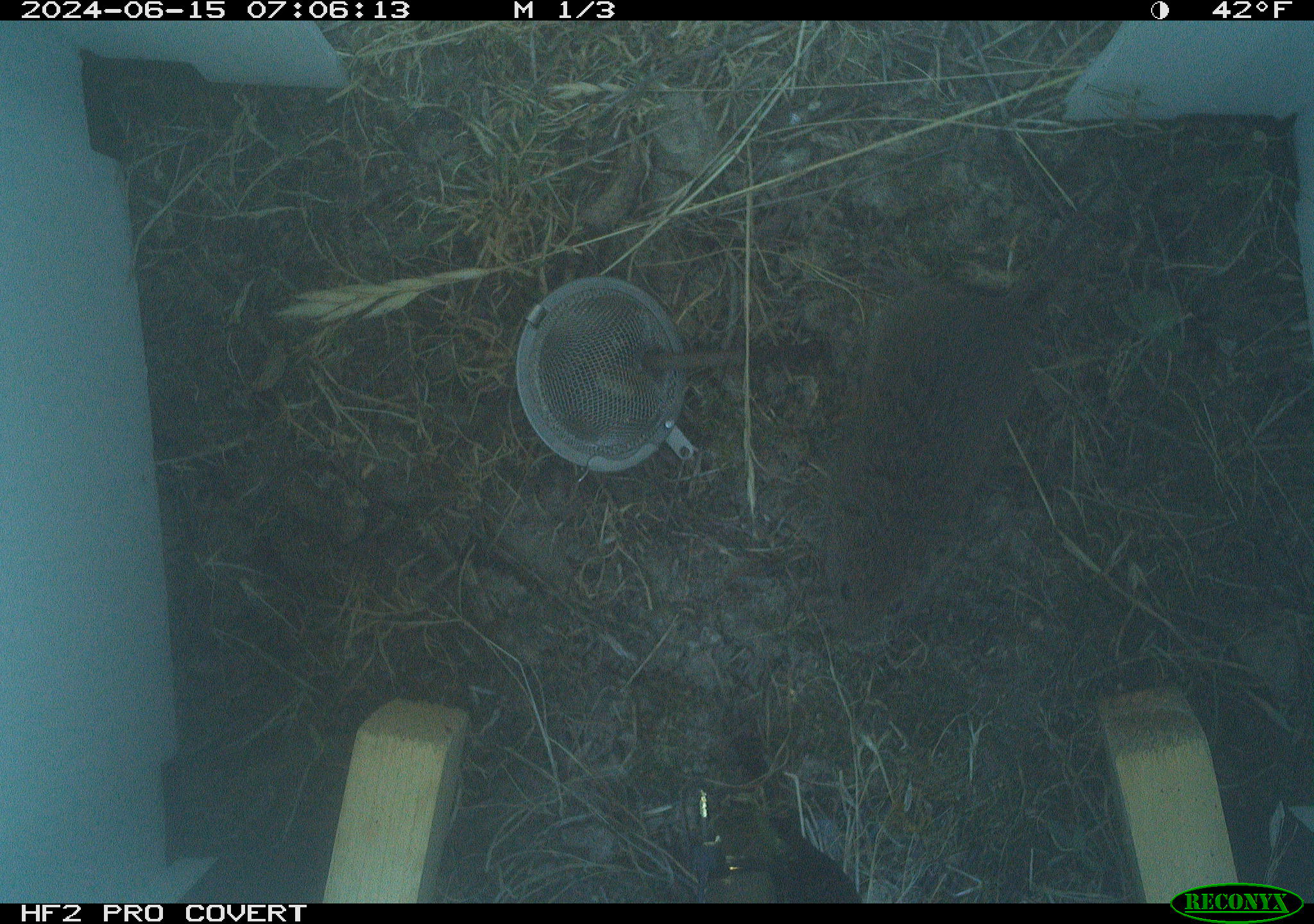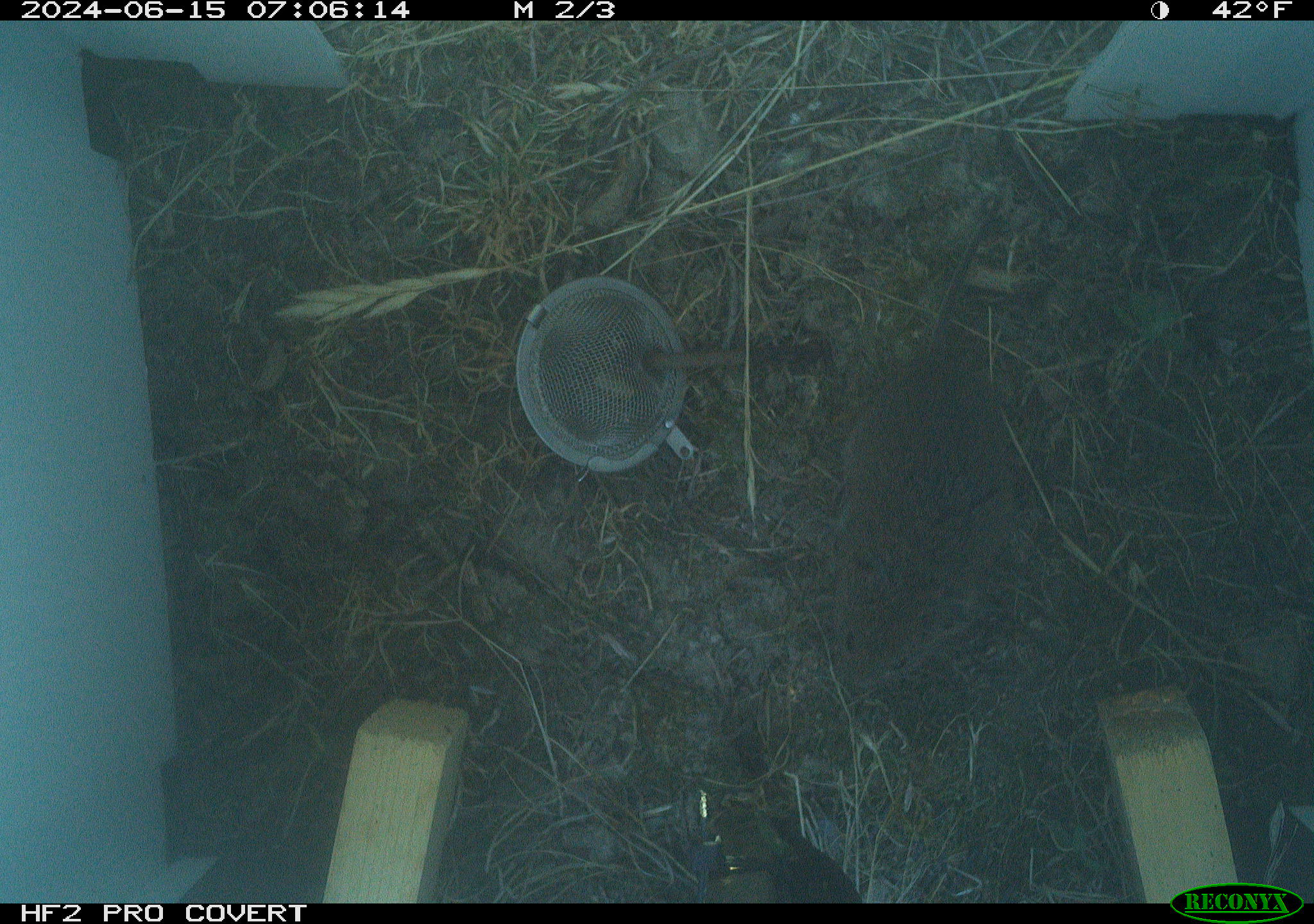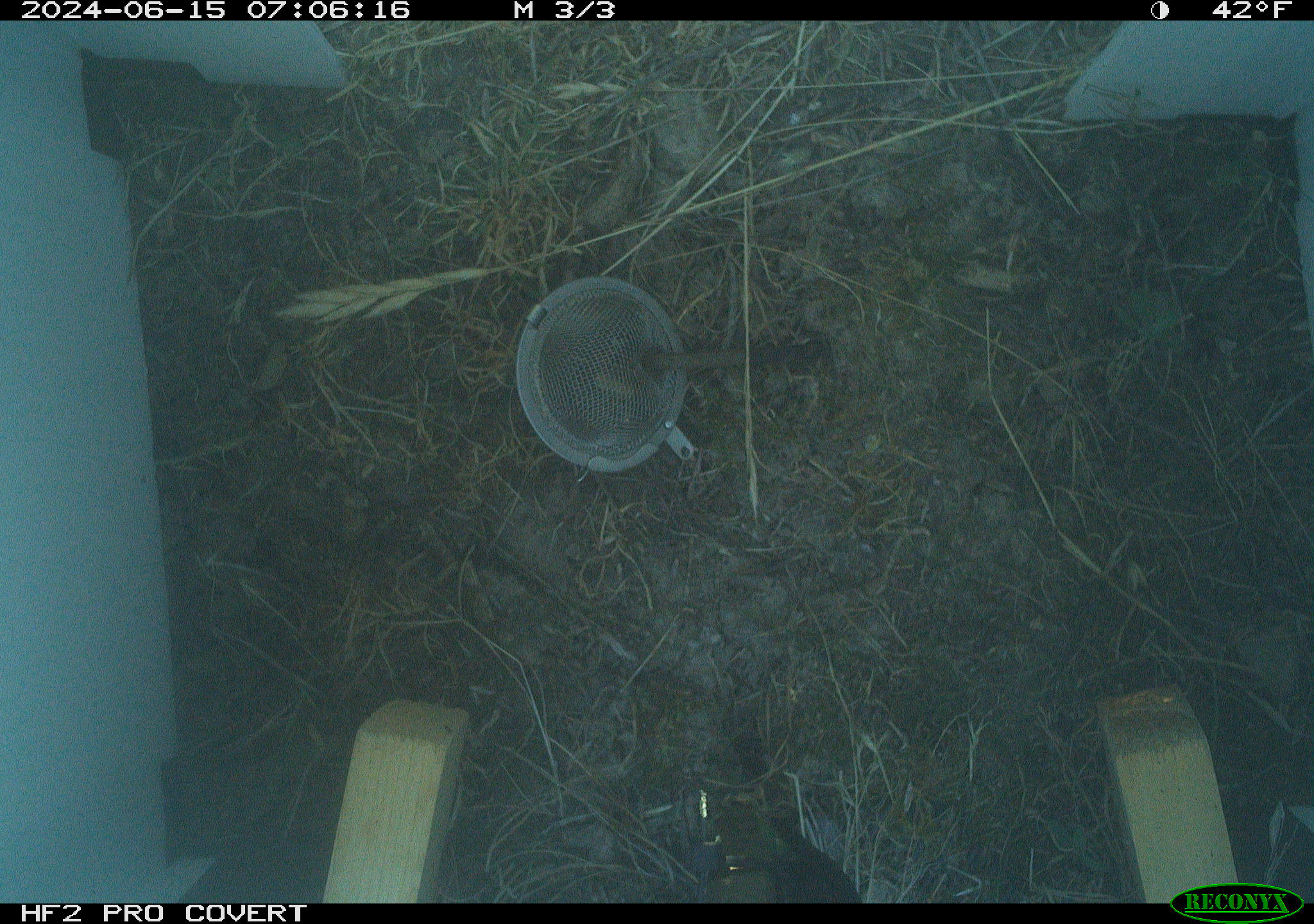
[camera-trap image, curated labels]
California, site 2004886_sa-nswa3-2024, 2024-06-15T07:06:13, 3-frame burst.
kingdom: Animalia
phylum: Chordata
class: Mammalia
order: Rodentia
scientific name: Rodentia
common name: rodent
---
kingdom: Animalia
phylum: Chordata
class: Mammalia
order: Rodentia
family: Cricetidae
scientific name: Arvicolinae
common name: voles, lemmings, and muskrats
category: arvicolinae subfamily